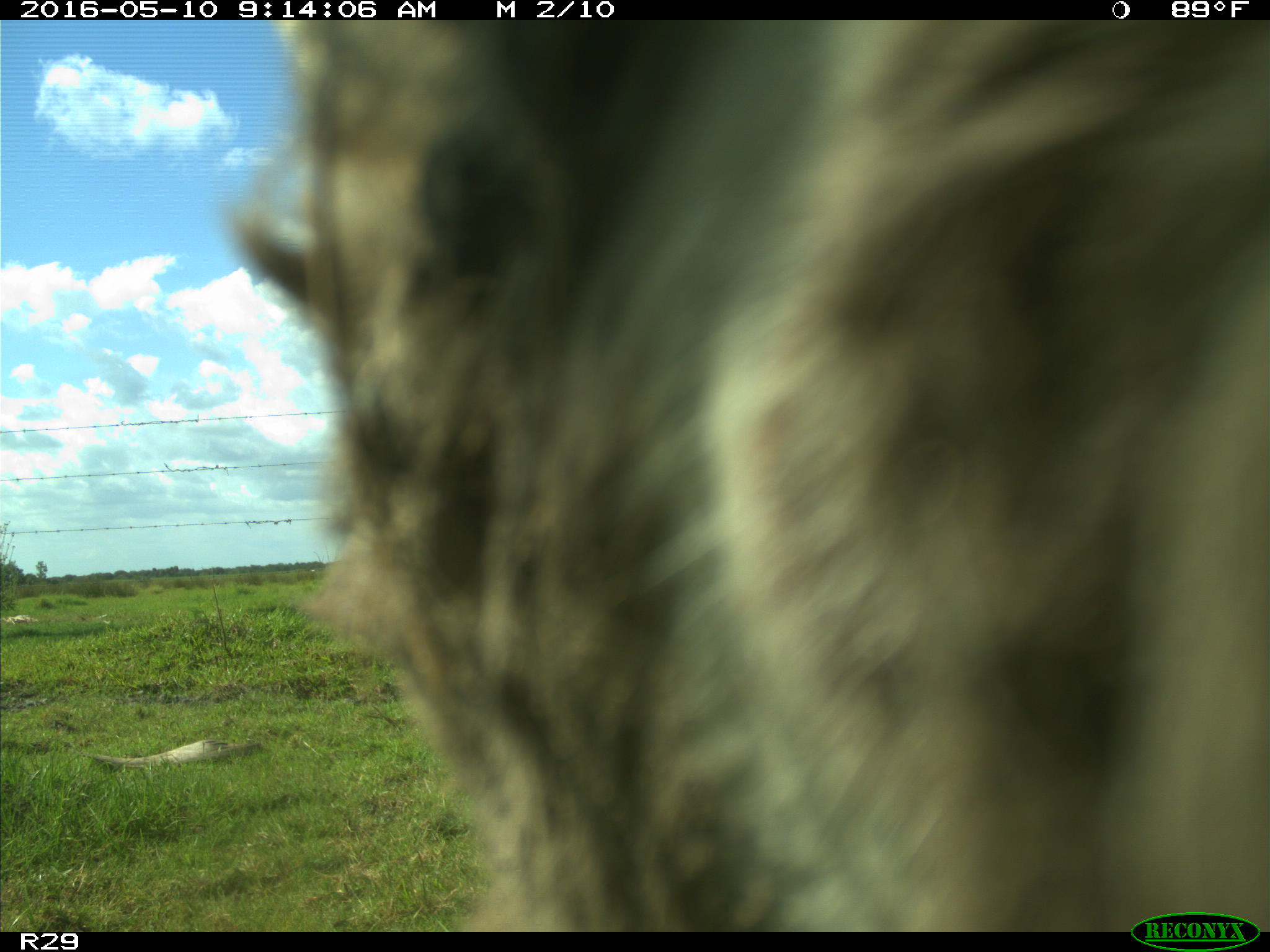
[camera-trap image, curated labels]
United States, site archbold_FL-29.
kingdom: Animalia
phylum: Chordata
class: Mammalia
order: Artiodactyla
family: Bovidae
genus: Bos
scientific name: Bos taurus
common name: domestic cow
Bos taurus (domestic cow).